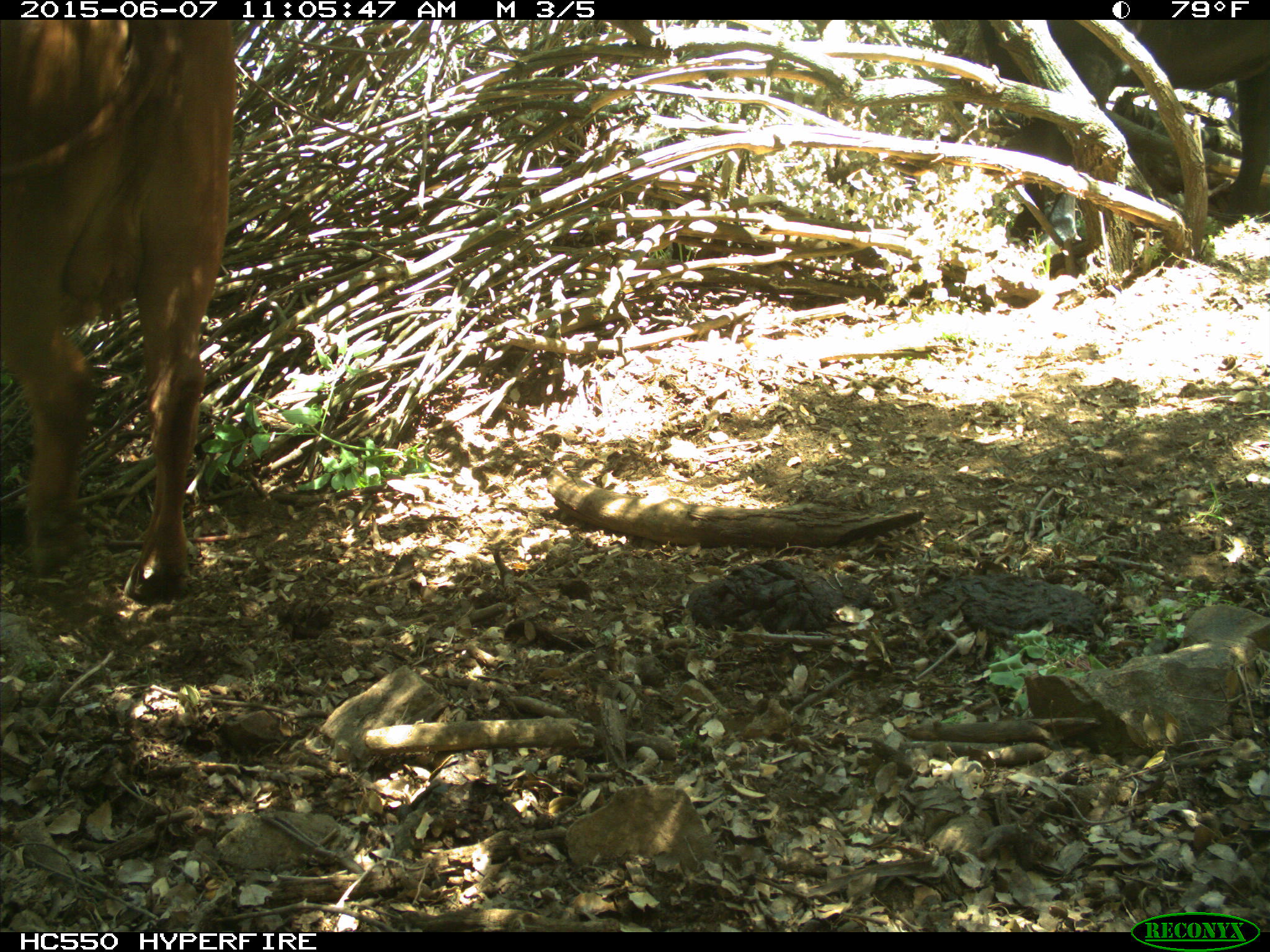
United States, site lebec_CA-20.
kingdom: Animalia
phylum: Chordata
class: Mammalia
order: Artiodactyla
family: Bovidae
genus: Bos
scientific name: Bos taurus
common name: domestic cow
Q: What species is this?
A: Bos taurus (domestic cow).